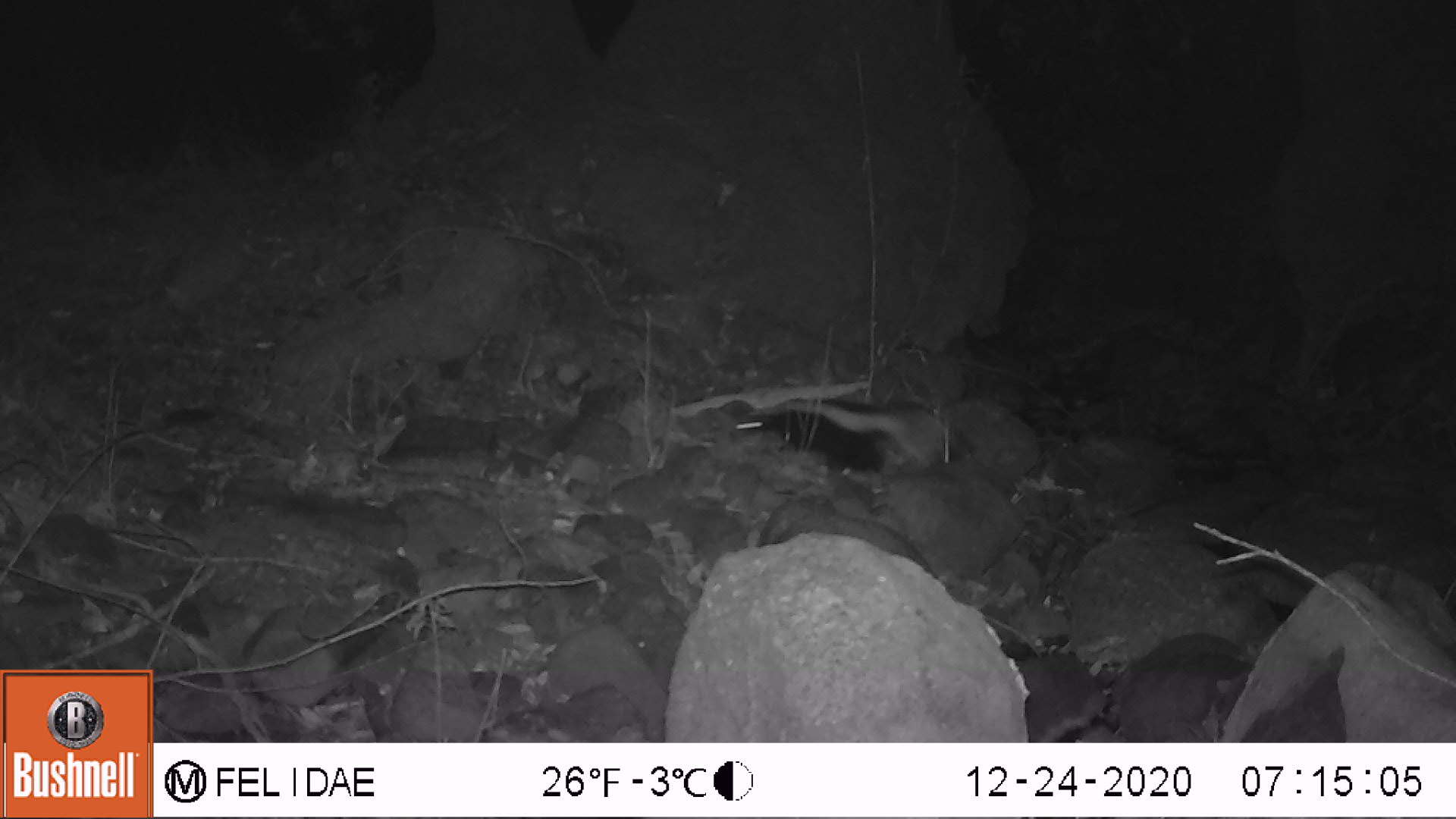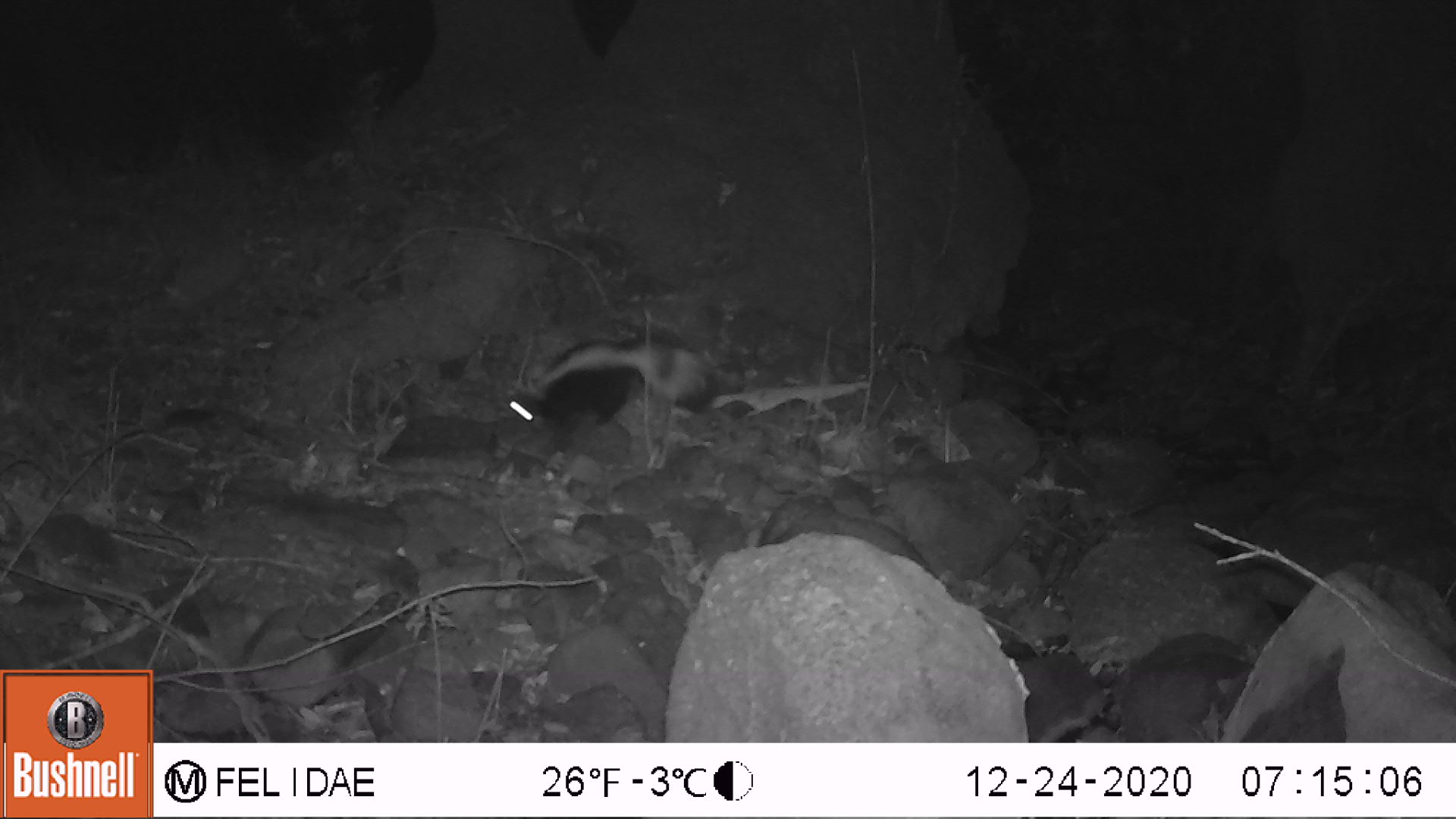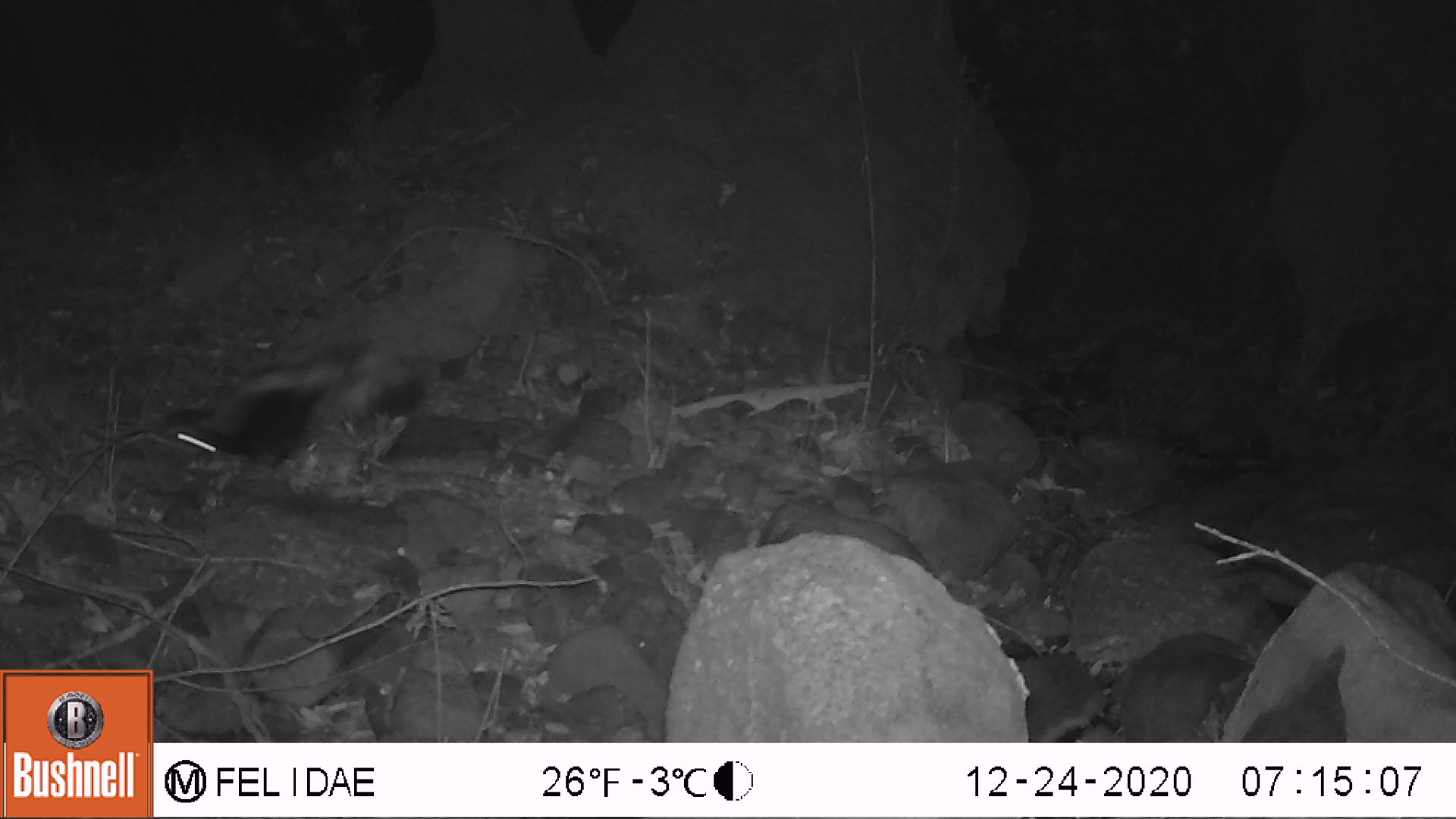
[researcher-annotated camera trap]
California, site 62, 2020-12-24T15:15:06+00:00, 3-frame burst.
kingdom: Animalia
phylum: Chordata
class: Mammalia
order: Carnivora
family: Mephitidae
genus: Mephitis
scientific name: Mephitis mephitis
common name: striped skunk